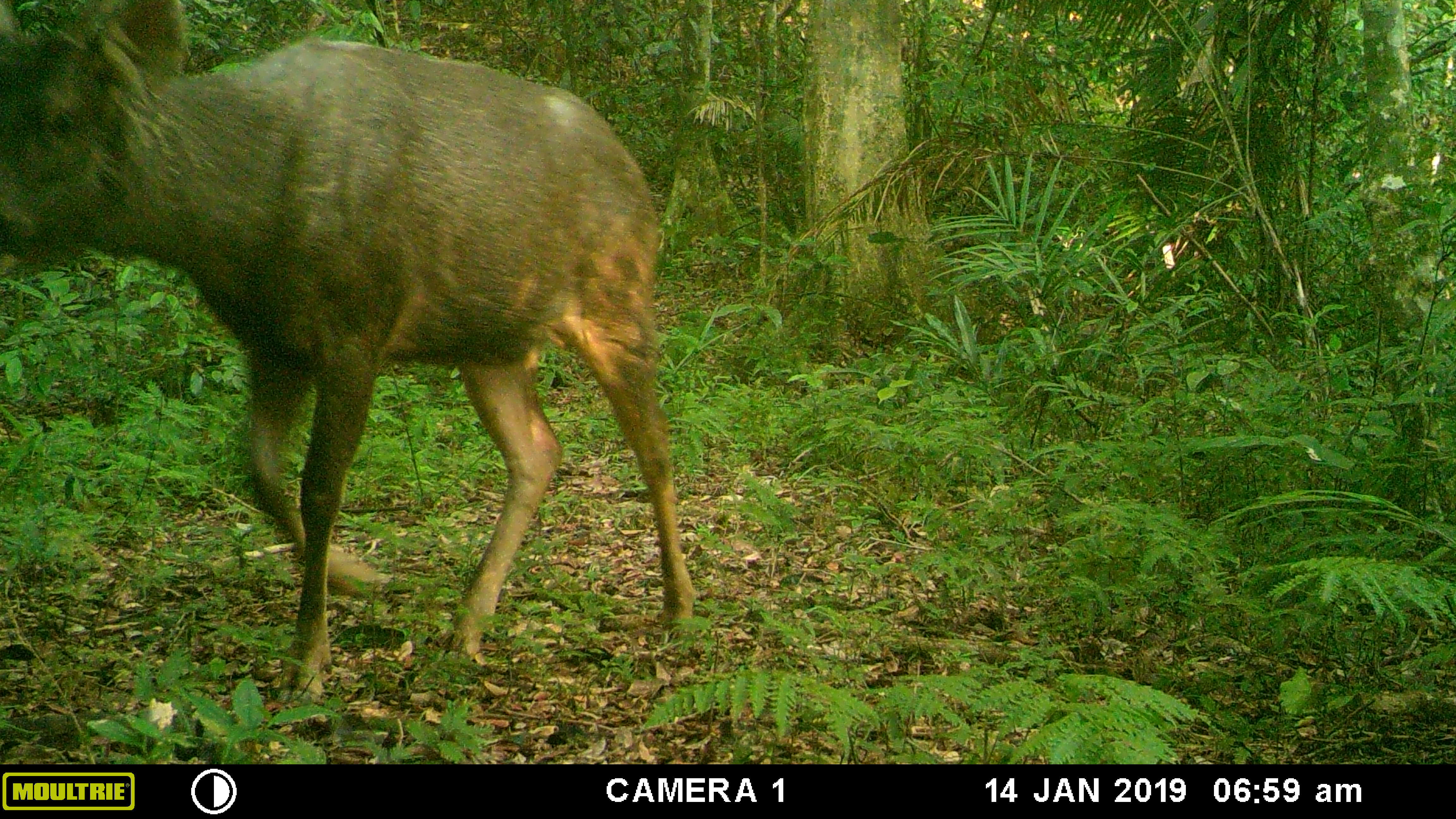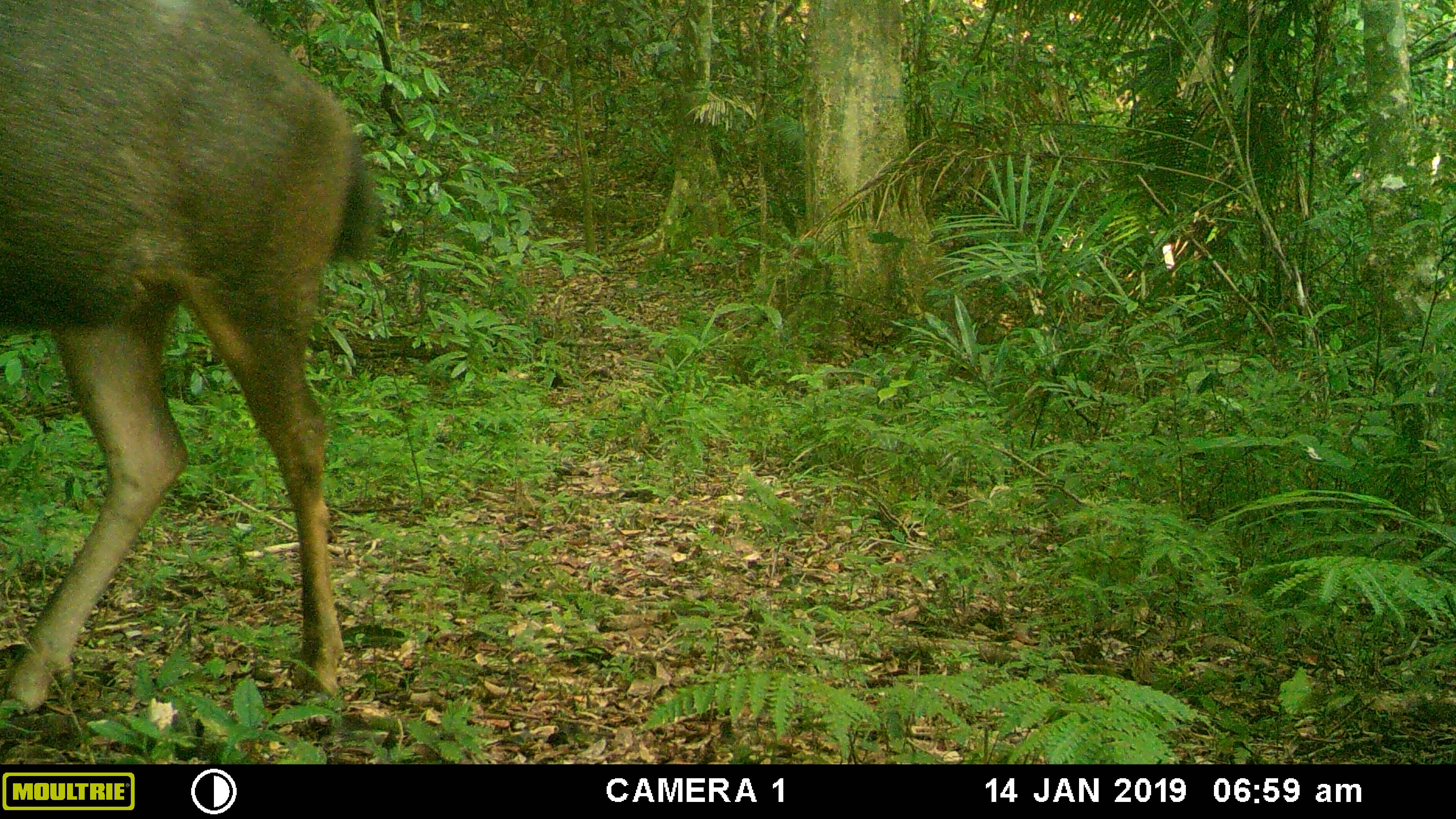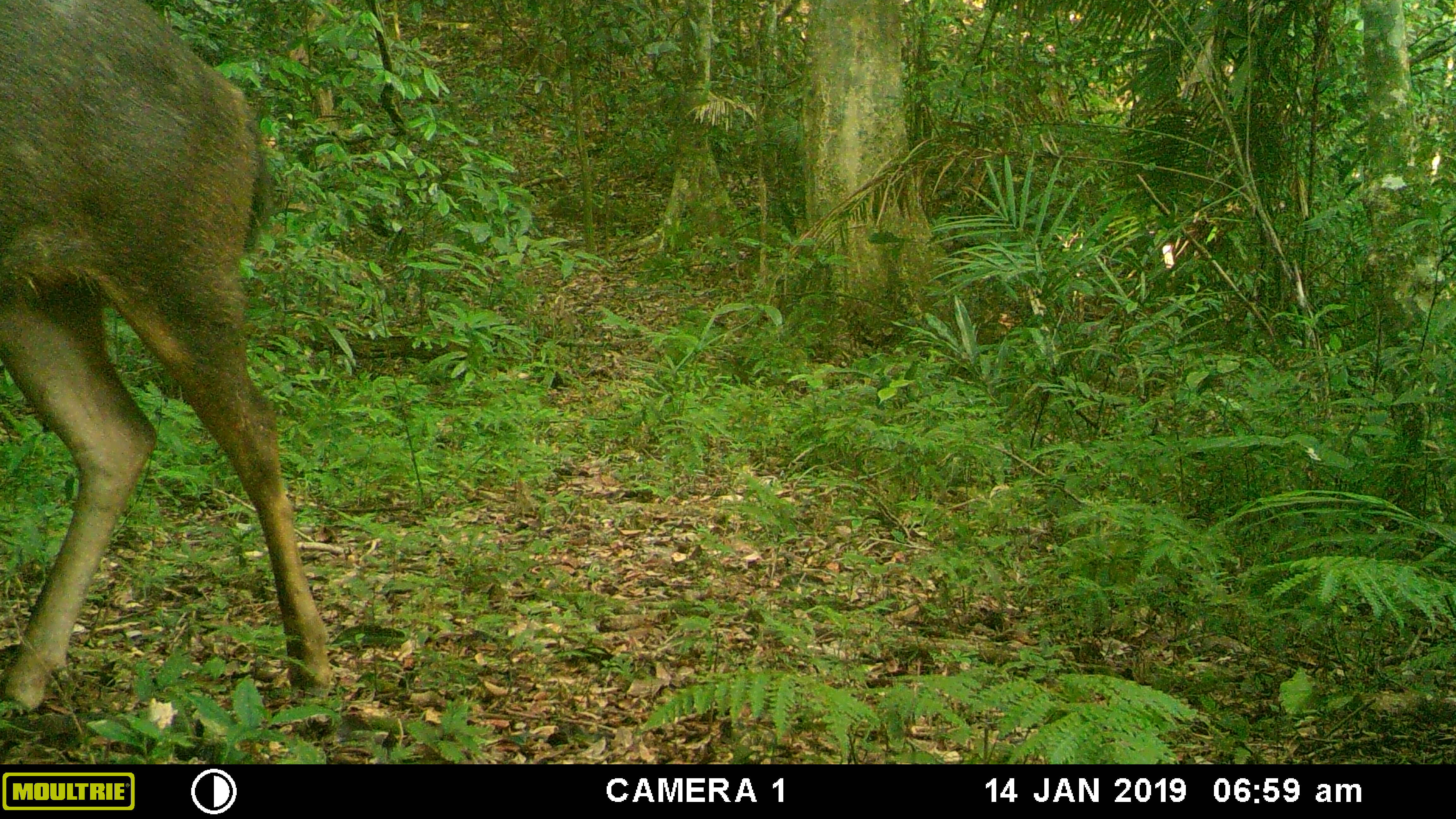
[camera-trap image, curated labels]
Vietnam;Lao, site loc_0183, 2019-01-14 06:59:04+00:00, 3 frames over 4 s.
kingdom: Animalia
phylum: Chordata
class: Mammalia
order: Artiodactyla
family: Cervidae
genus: Rusa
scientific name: Rusa unicolor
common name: sambar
Sambar (Rusa unicolor). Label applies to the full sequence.